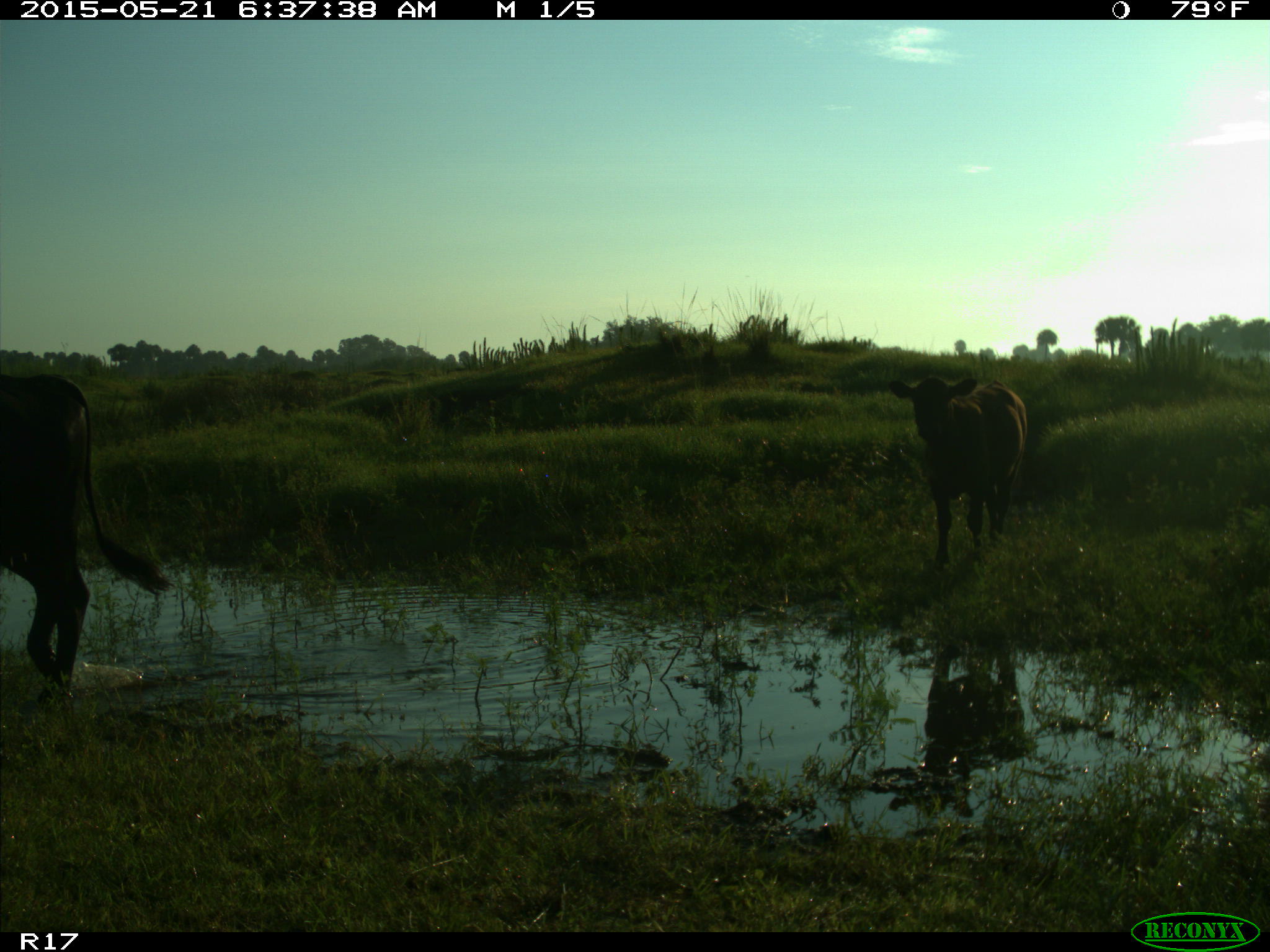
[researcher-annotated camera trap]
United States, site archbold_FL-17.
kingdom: Animalia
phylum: Chordata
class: Mammalia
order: Artiodactyla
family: Bovidae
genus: Bos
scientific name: Bos taurus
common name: domestic cow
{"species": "Bos taurus (domestic cow)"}